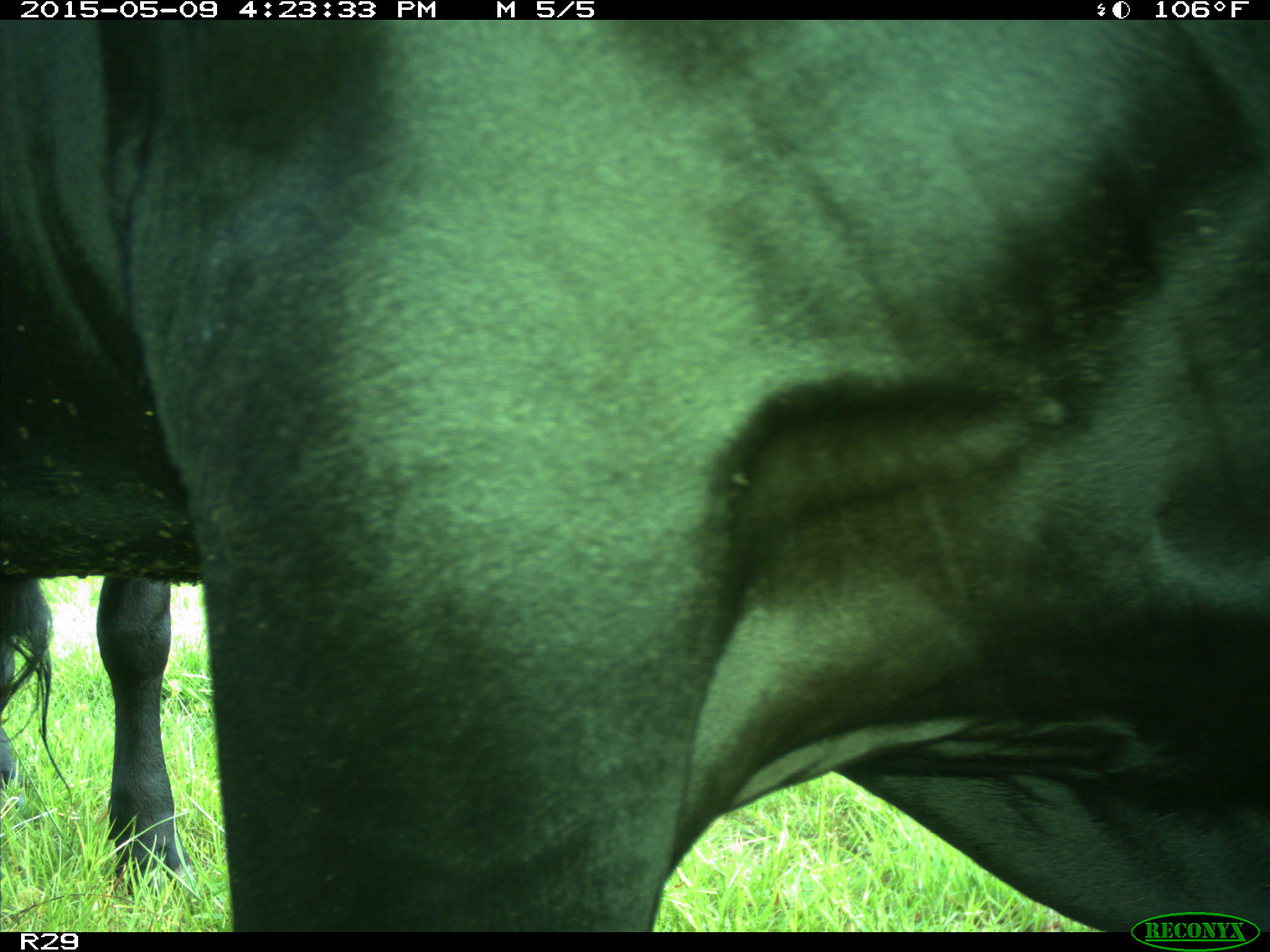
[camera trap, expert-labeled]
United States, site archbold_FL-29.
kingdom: Animalia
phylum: Chordata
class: Mammalia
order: Artiodactyla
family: Bovidae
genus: Bos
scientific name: Bos taurus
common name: domestic cow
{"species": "Bos taurus (domestic cow)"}